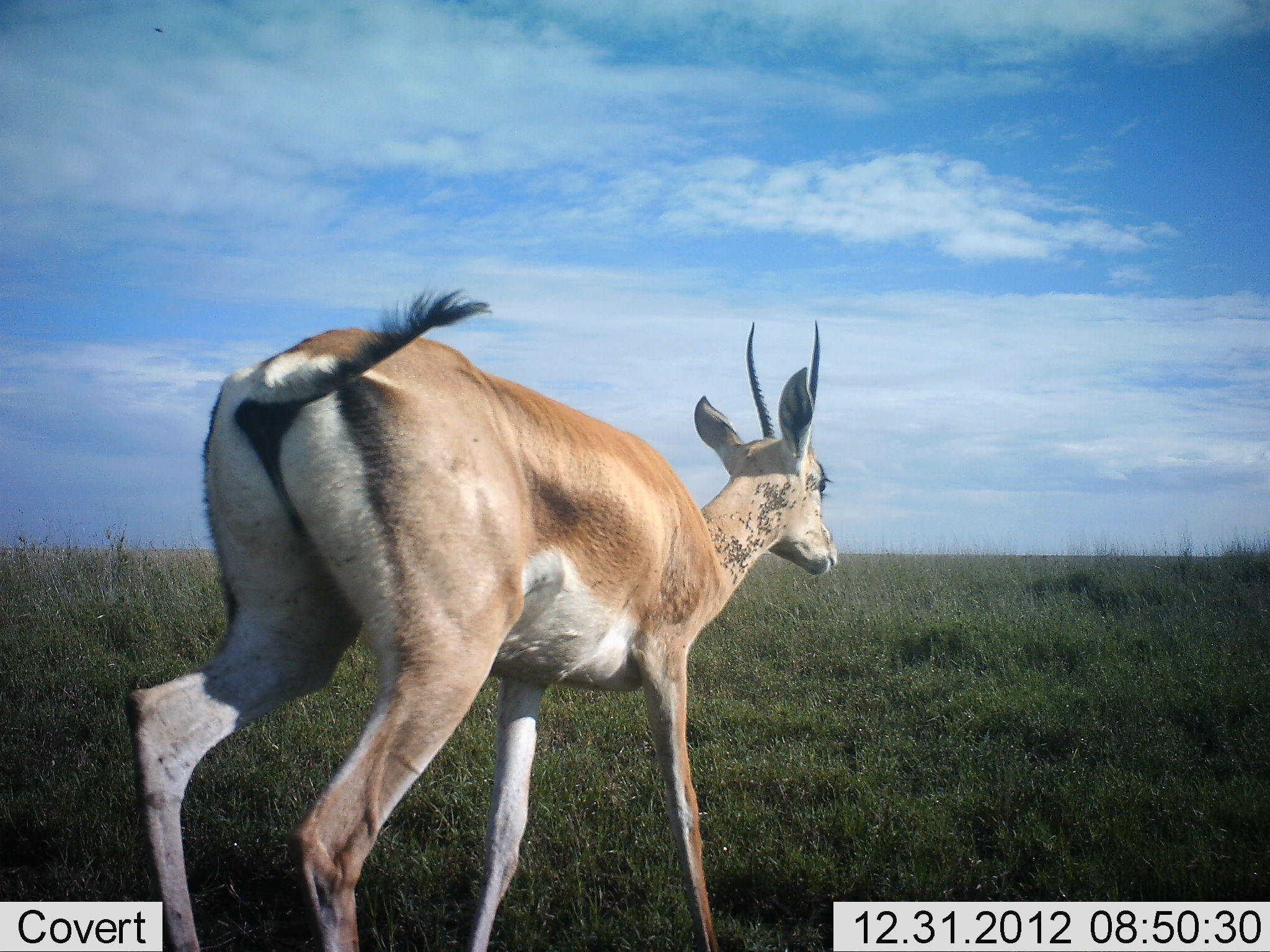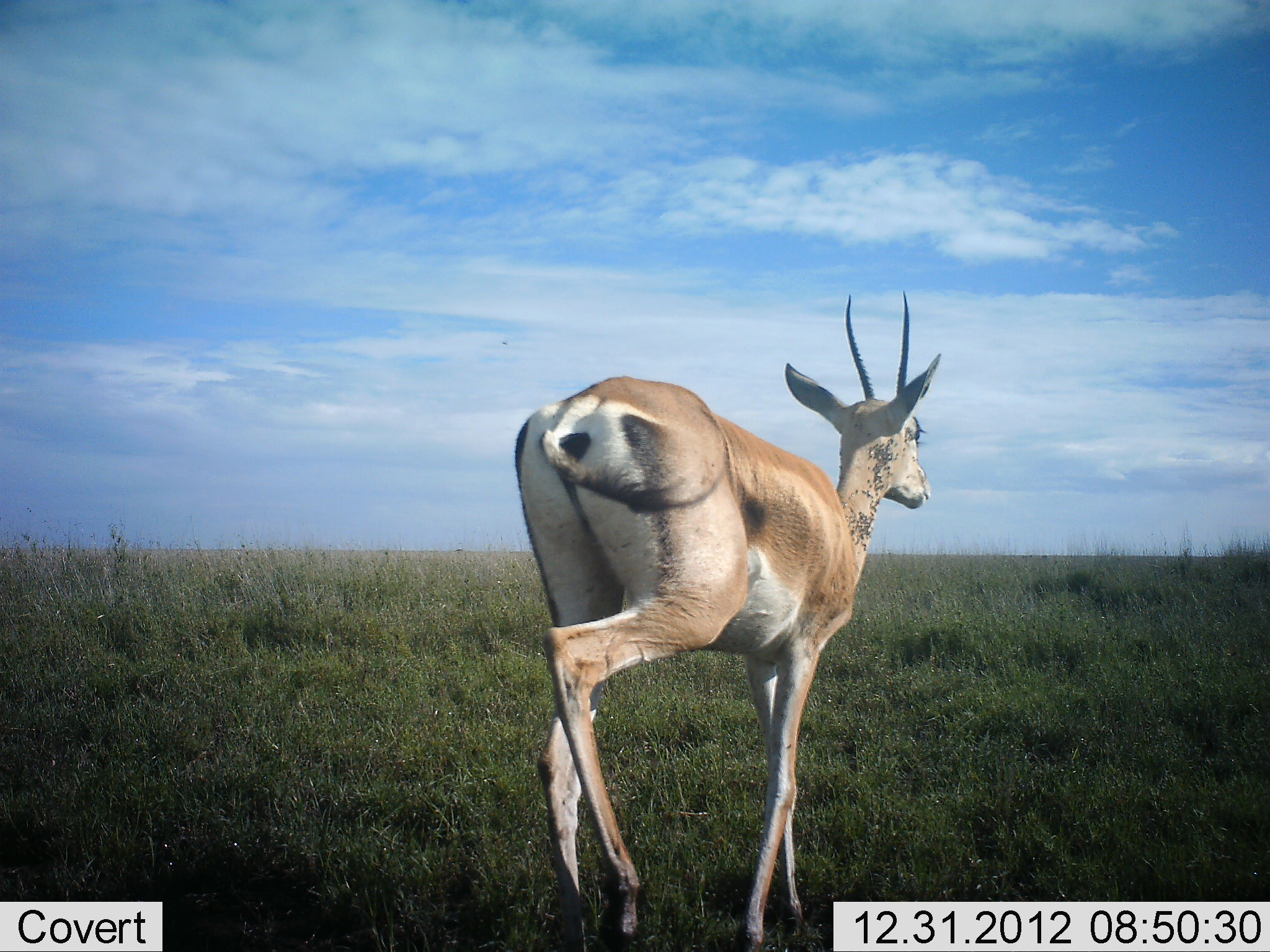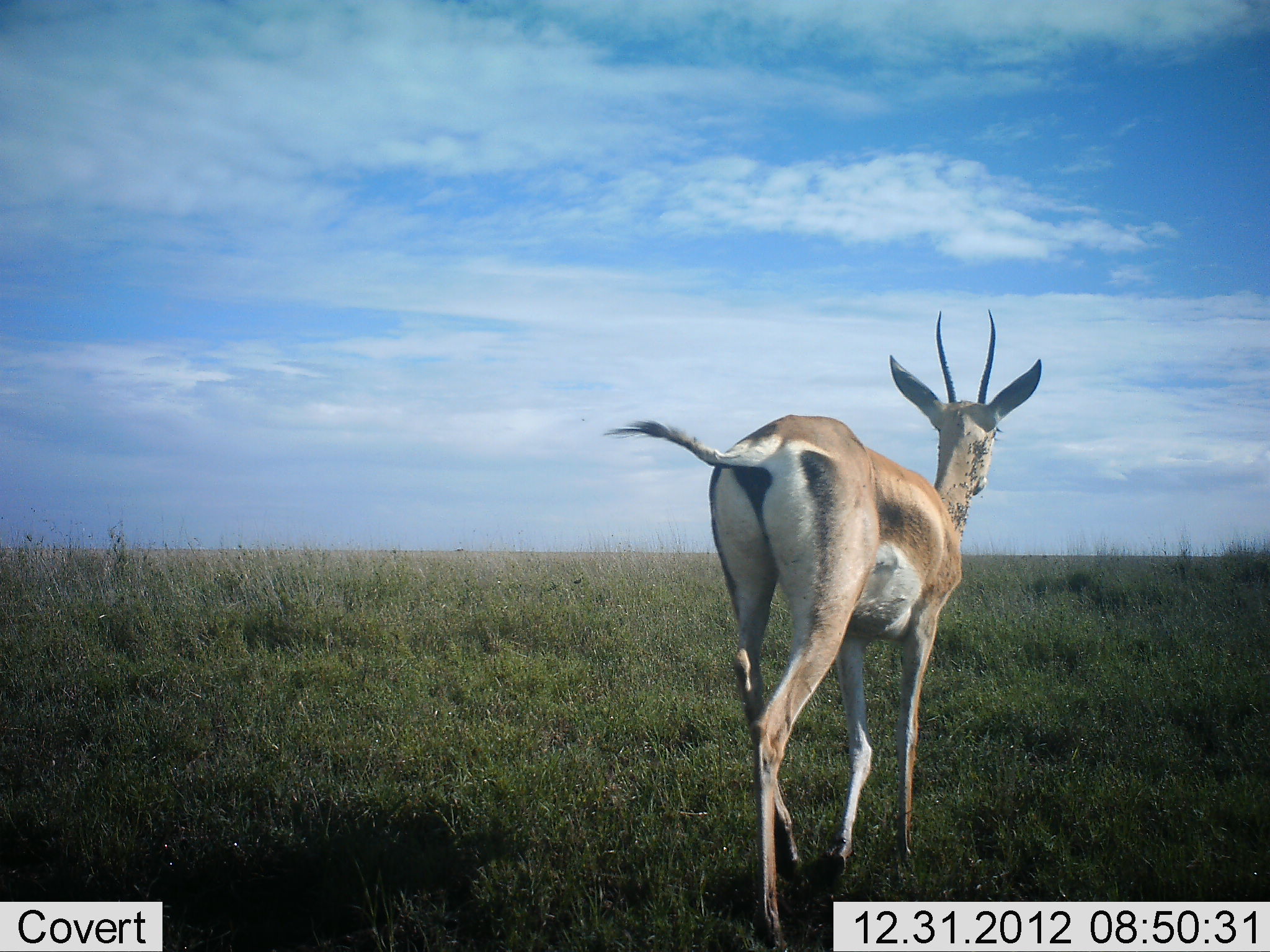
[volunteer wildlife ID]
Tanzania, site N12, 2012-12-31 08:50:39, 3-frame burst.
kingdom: Animalia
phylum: Chordata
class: Mammalia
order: Artiodactyla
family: Bovidae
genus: Nanger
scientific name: Nanger granti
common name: grant's gazelle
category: gazellegrants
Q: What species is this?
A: Gazellegrants (grant's gazelle) (Nanger granti).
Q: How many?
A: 1.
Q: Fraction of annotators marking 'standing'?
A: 11%.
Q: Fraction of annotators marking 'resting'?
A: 0%.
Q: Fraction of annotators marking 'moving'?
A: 92%.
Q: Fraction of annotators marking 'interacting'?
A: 0%.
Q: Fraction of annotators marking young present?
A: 0%.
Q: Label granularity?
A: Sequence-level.